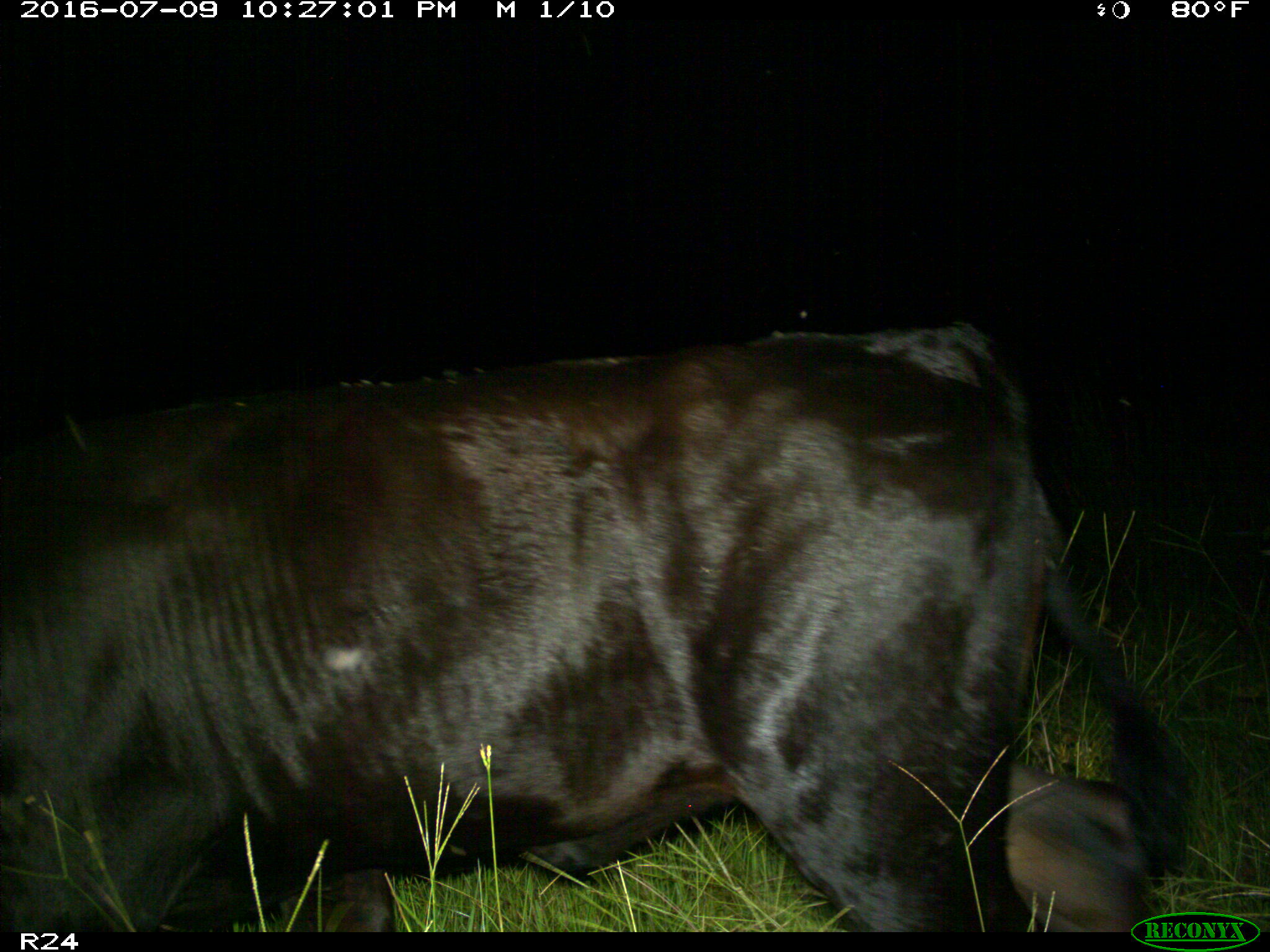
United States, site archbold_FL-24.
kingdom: Animalia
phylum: Chordata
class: Mammalia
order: Artiodactyla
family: Bovidae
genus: Bos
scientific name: Bos taurus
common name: domestic cow